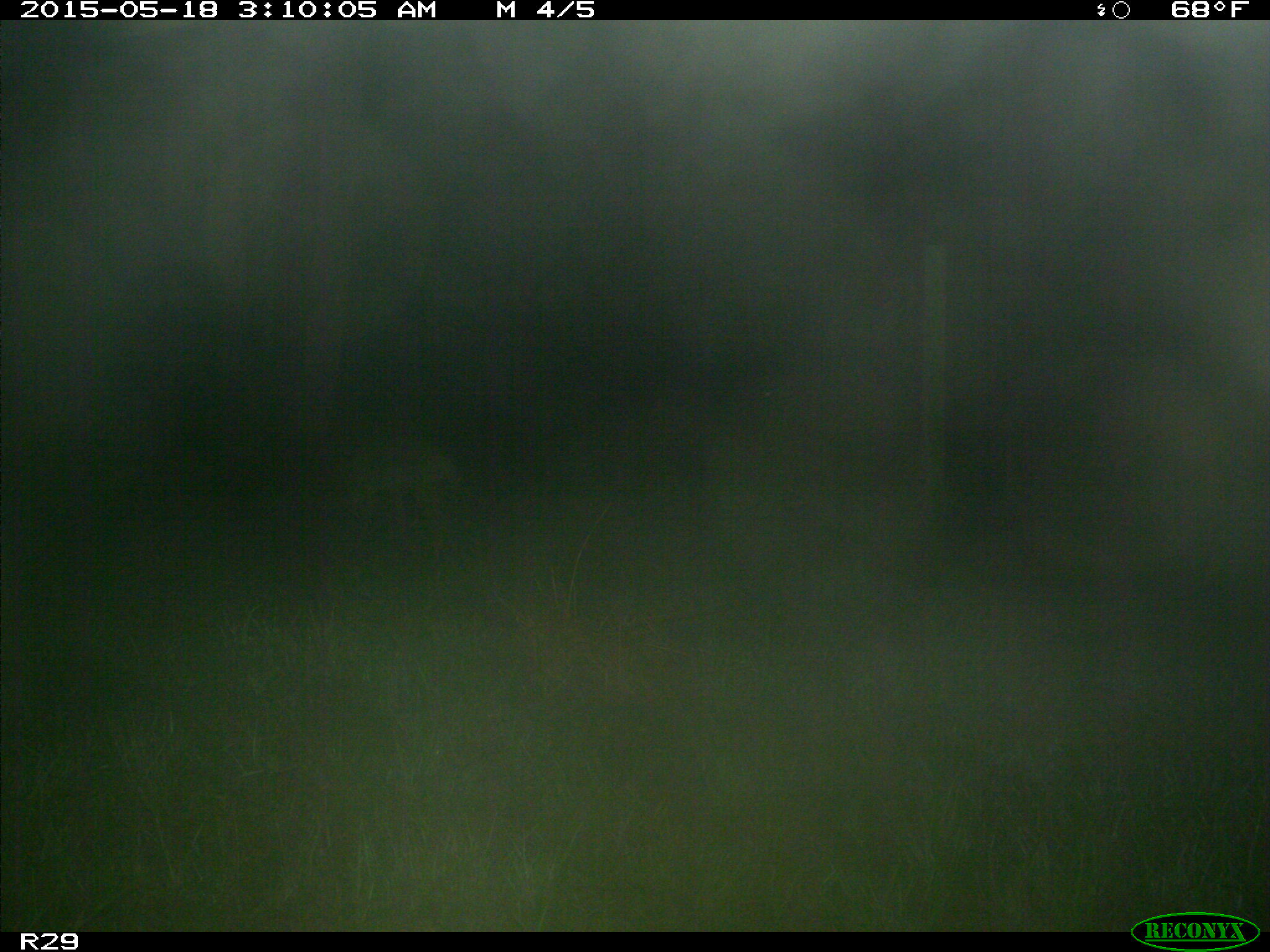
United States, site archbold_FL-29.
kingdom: Animalia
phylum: Chordata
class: Mammalia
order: Carnivora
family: Canidae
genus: Canis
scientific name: Canis latrans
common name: coyote